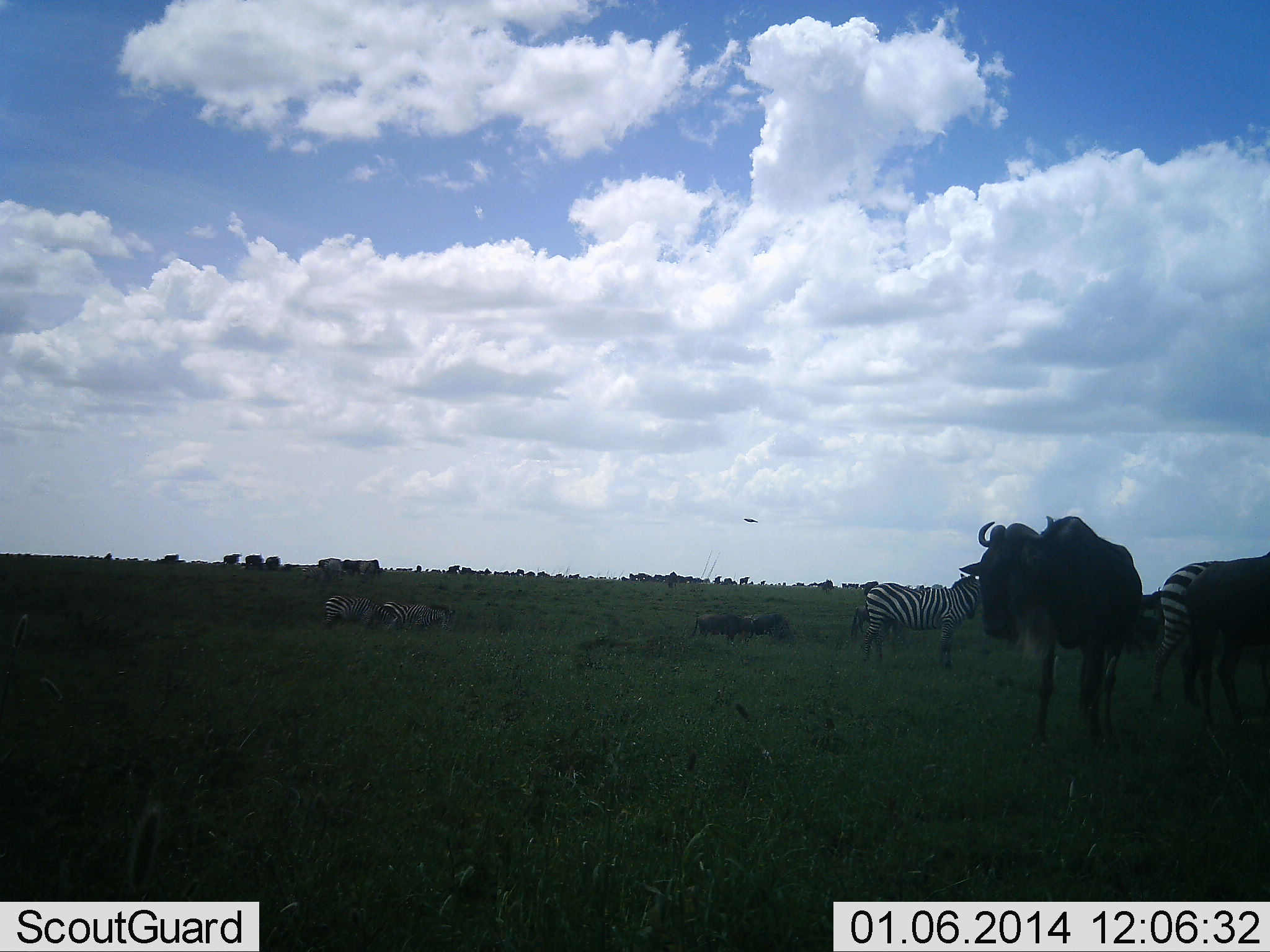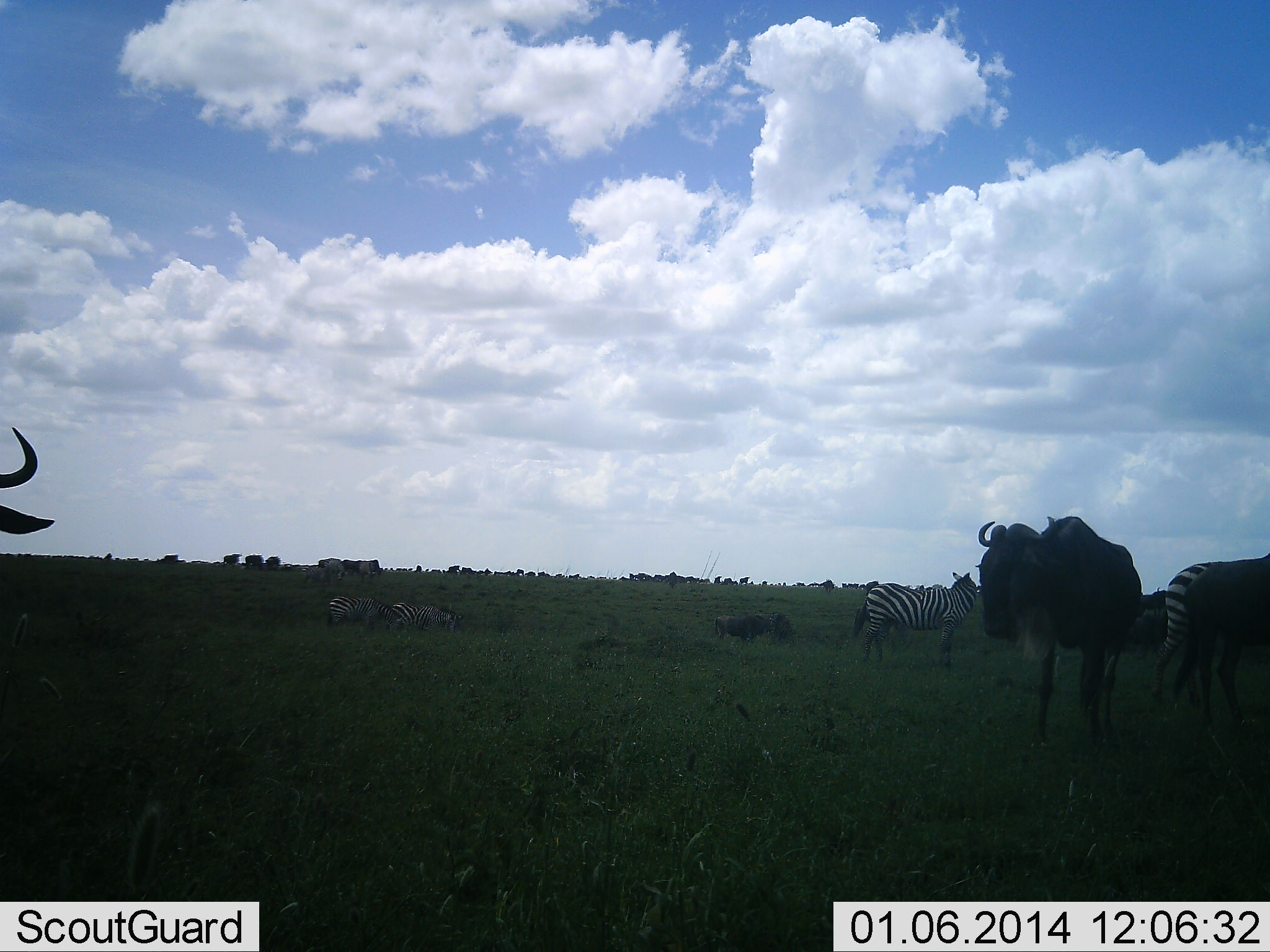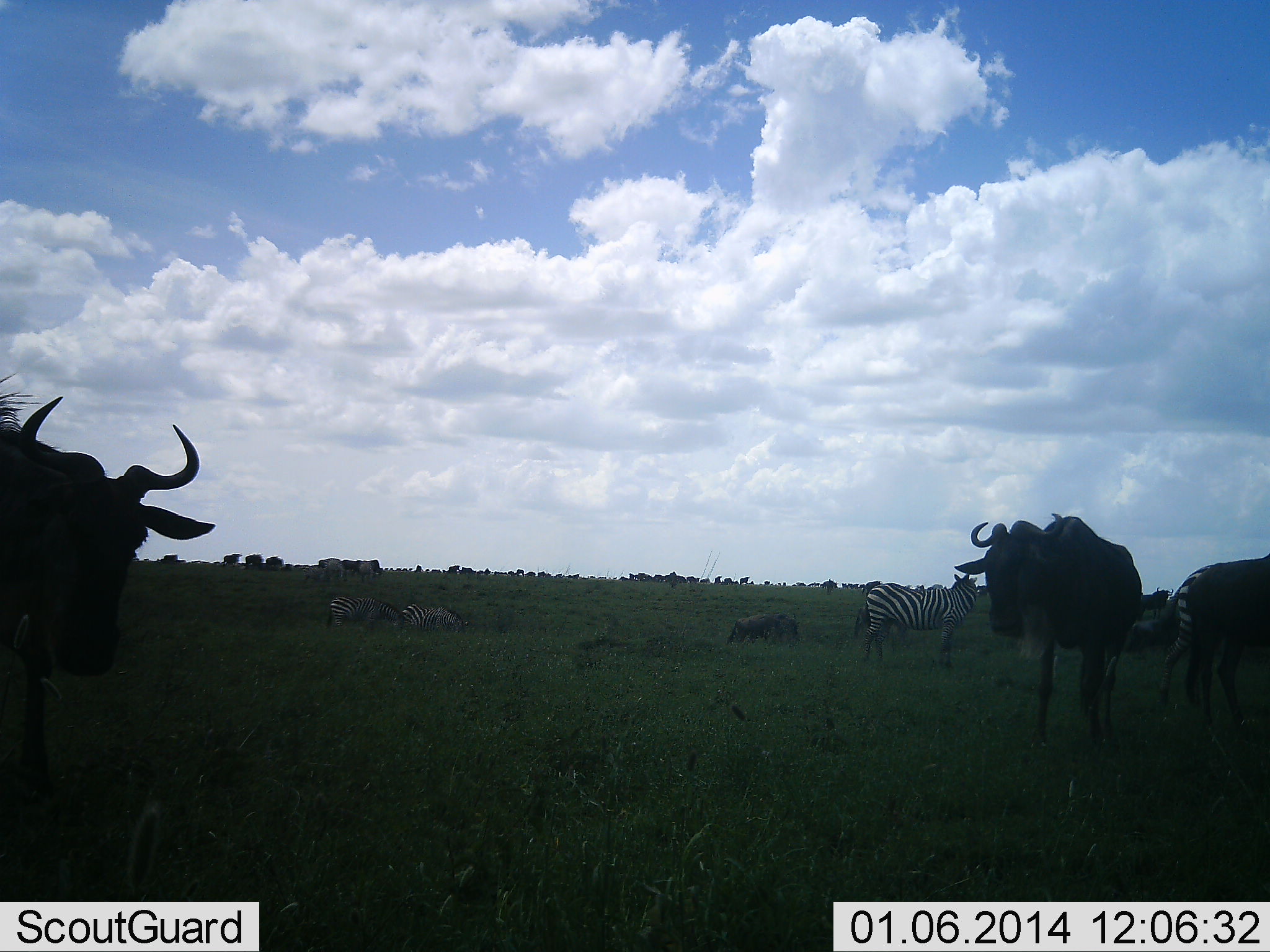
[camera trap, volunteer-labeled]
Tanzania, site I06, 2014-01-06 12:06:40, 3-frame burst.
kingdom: Animalia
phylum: Chordata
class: Mammalia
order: Artiodactyla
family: Bovidae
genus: Connochaetes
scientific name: Connochaetes taurinus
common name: blue wildebeest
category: wildebeest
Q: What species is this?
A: Wildebeest (blue wildebeest) (Connochaetes taurinus).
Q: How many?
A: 10.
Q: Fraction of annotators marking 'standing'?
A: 92%.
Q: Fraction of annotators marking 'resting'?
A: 17%.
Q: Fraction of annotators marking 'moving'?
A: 33%.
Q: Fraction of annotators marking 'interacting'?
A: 0%.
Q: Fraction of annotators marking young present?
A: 0%.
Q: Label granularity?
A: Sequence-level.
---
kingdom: Animalia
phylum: Chordata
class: Mammalia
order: Perissodactyla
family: Equidae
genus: Equus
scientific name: Equus quagga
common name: plains zebra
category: zebra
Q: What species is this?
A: Zebra (plains zebra) (Equus quagga).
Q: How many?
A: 4.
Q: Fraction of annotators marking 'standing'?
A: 83%.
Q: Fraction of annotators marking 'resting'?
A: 8%.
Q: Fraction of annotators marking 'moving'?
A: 25%.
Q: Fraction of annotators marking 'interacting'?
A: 0%.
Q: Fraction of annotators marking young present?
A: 0%.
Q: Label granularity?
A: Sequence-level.